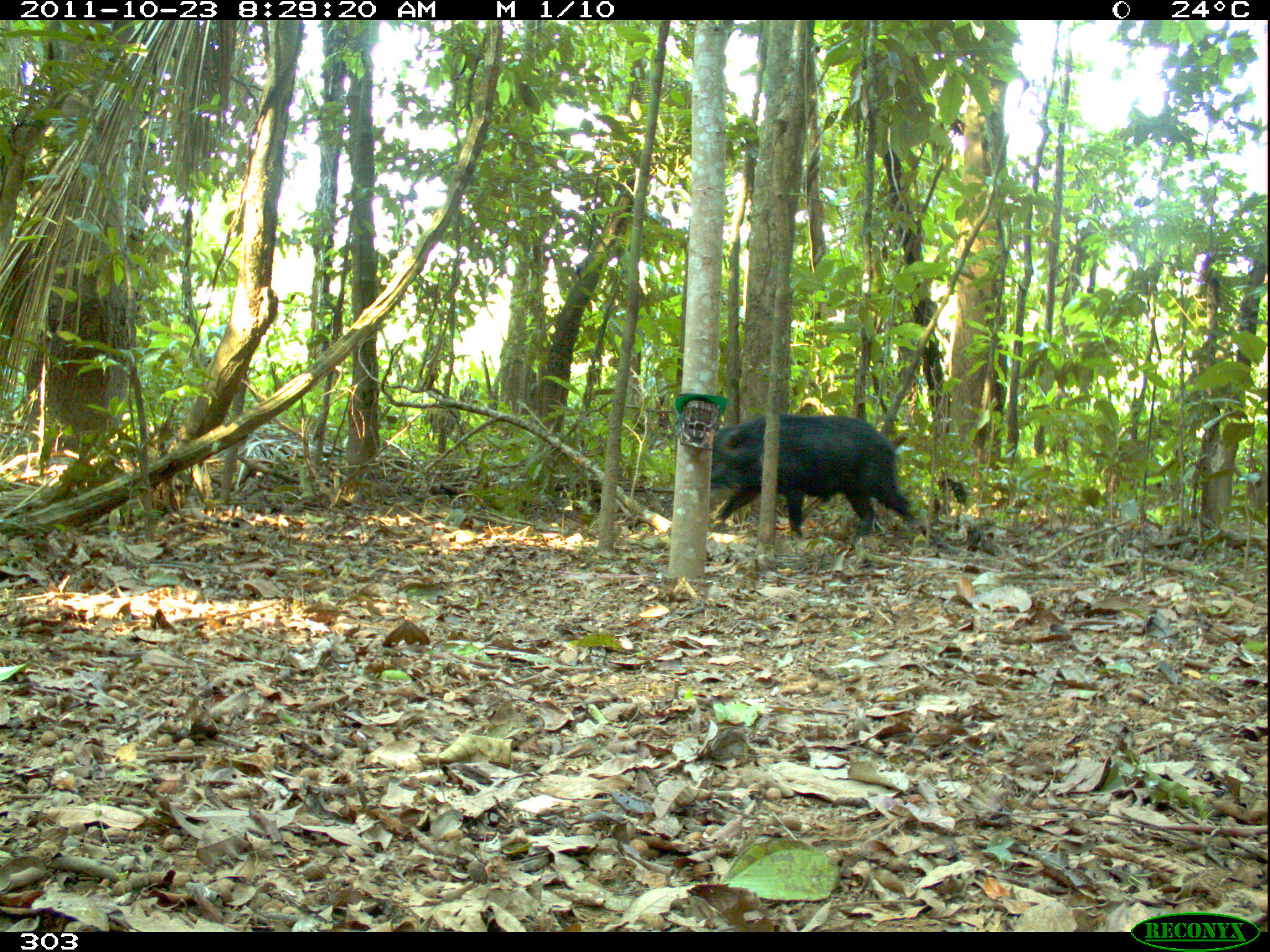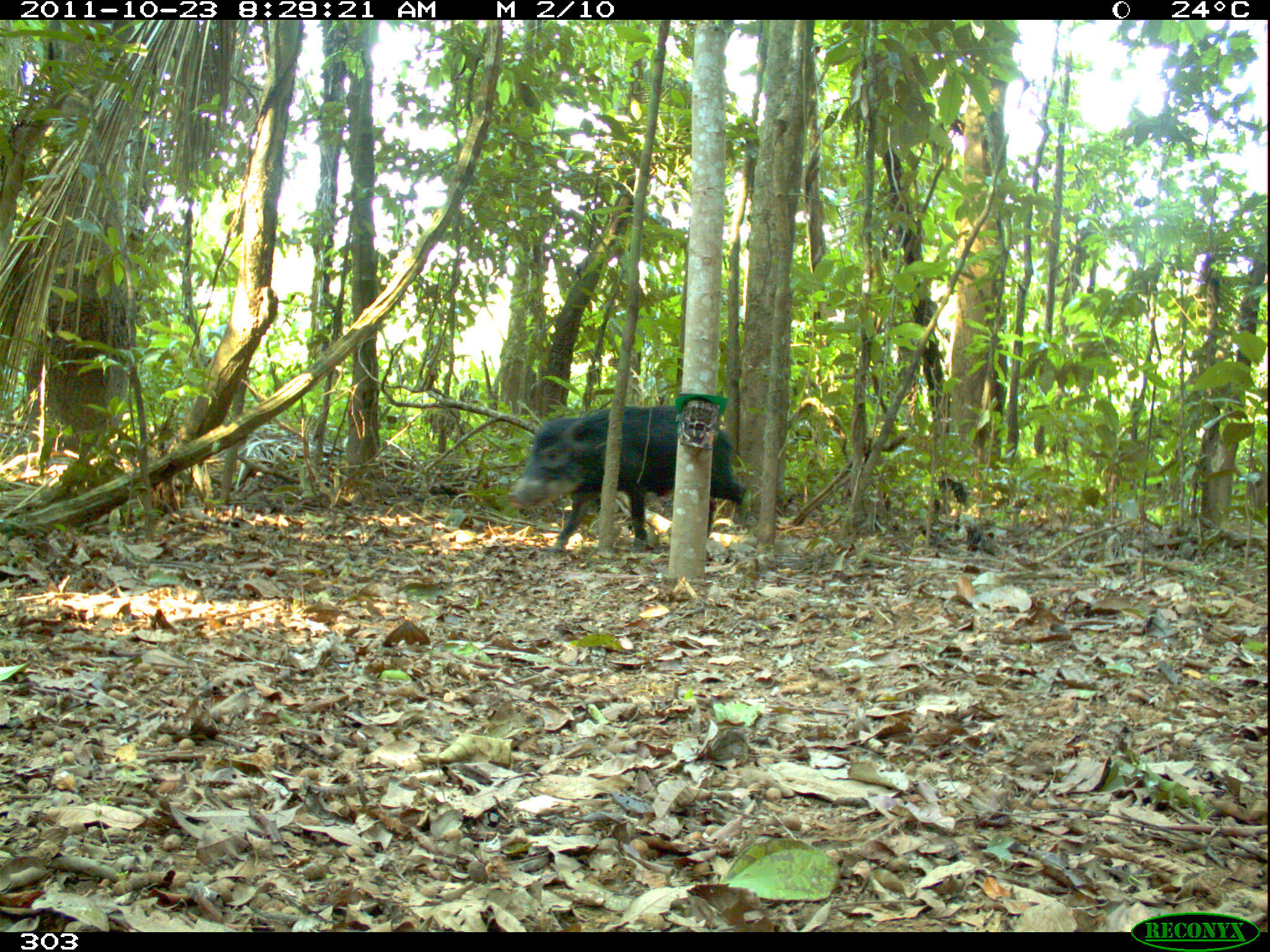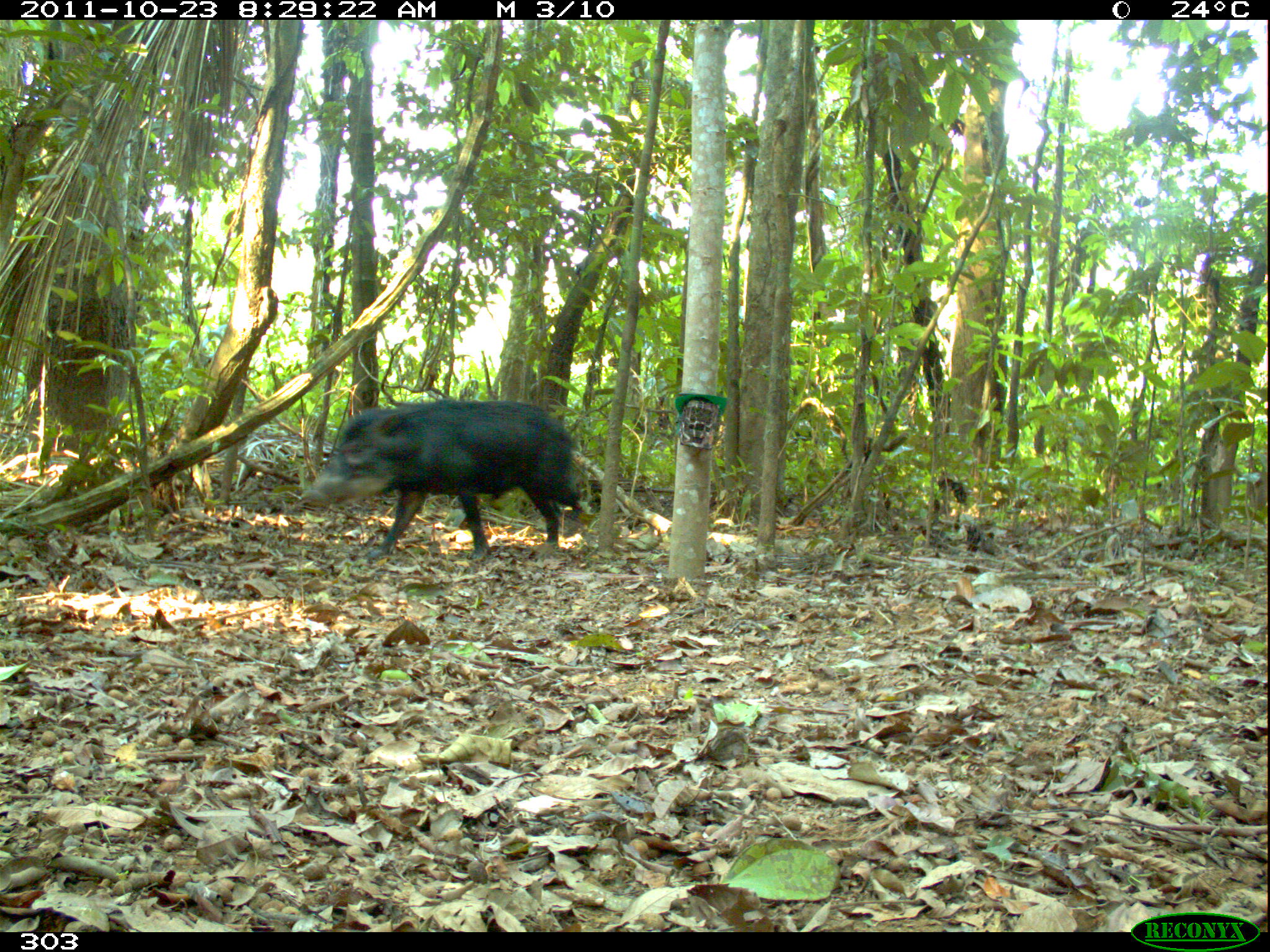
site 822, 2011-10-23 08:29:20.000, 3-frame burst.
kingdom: Animalia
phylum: Chordata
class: Mammalia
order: Artiodactyla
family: Tayassuidae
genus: Tayassu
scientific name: Tayassu pecari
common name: white-lipped peccary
Tayassu pecari (white-lipped peccary).